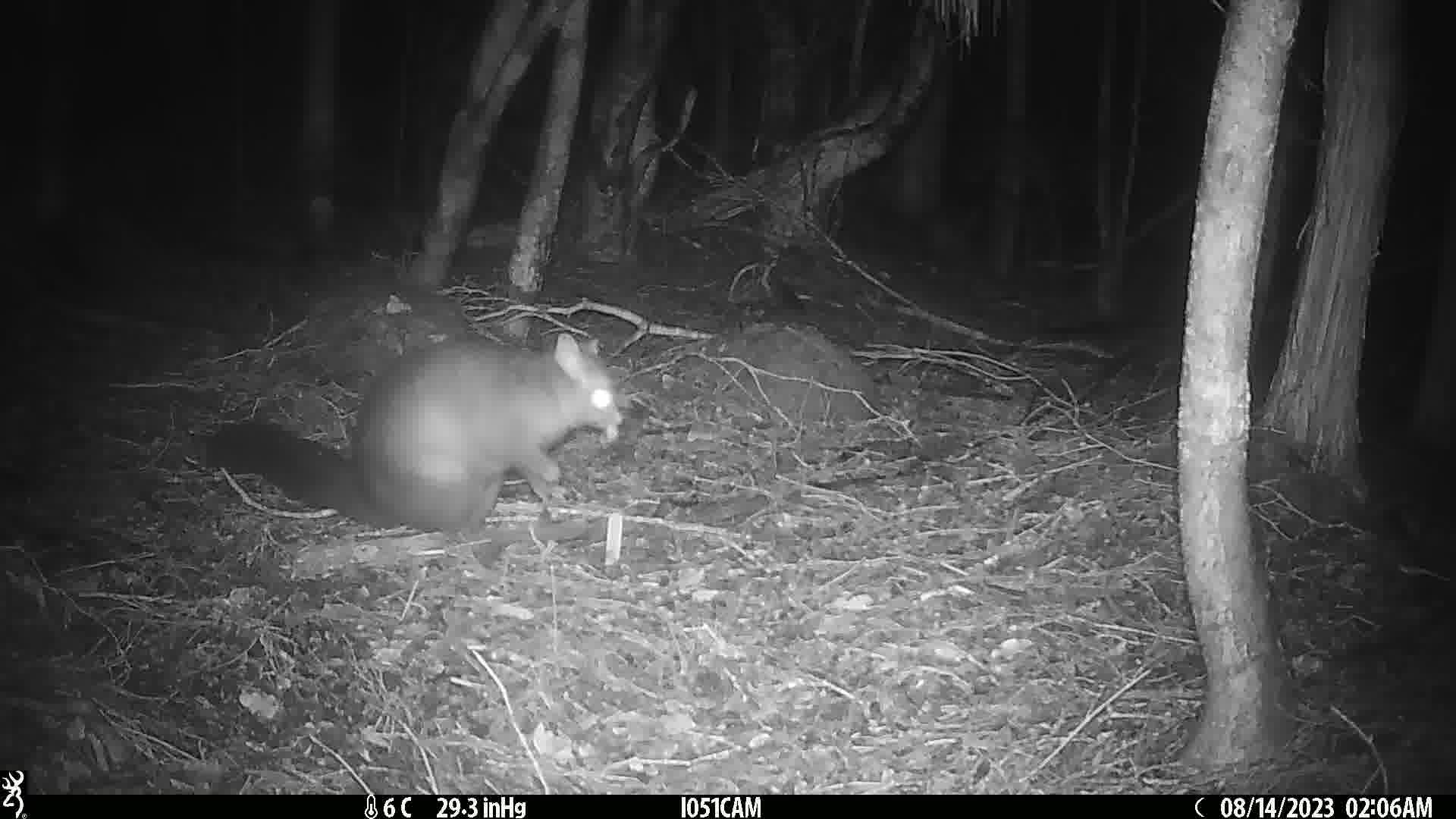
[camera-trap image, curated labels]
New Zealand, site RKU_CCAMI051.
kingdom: Animalia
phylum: Chordata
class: Mammalia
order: Diprotodontia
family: Phalangeridae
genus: Trichosurus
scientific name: Trichosurus vulpecula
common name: common brushtail possum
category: possum